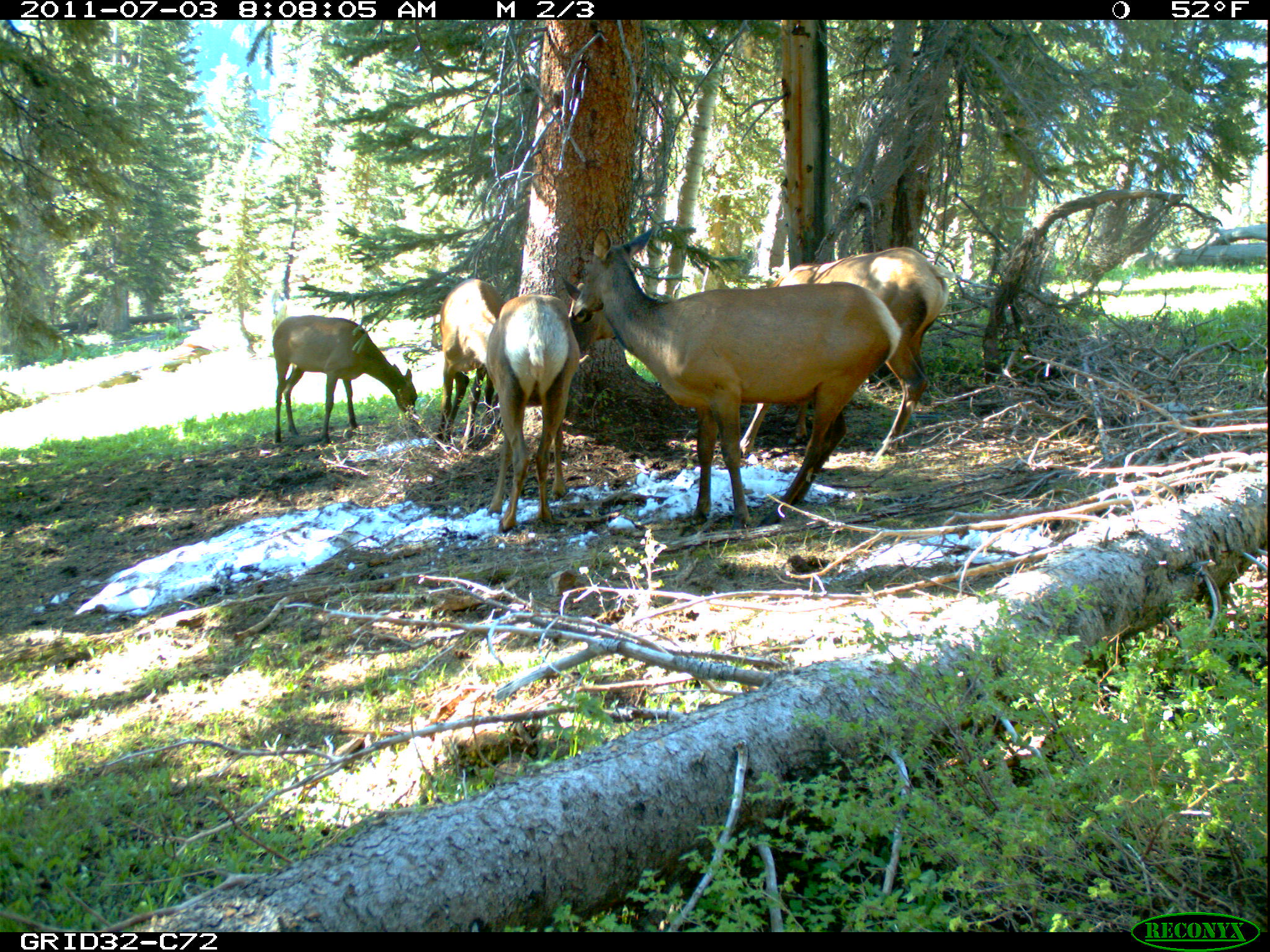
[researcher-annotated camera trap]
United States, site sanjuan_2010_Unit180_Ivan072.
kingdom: Animalia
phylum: Chordata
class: Mammalia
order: Artiodactyla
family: Cervidae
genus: Cervus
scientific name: Cervus elaphus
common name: red deer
Cervus elaphus (red deer).